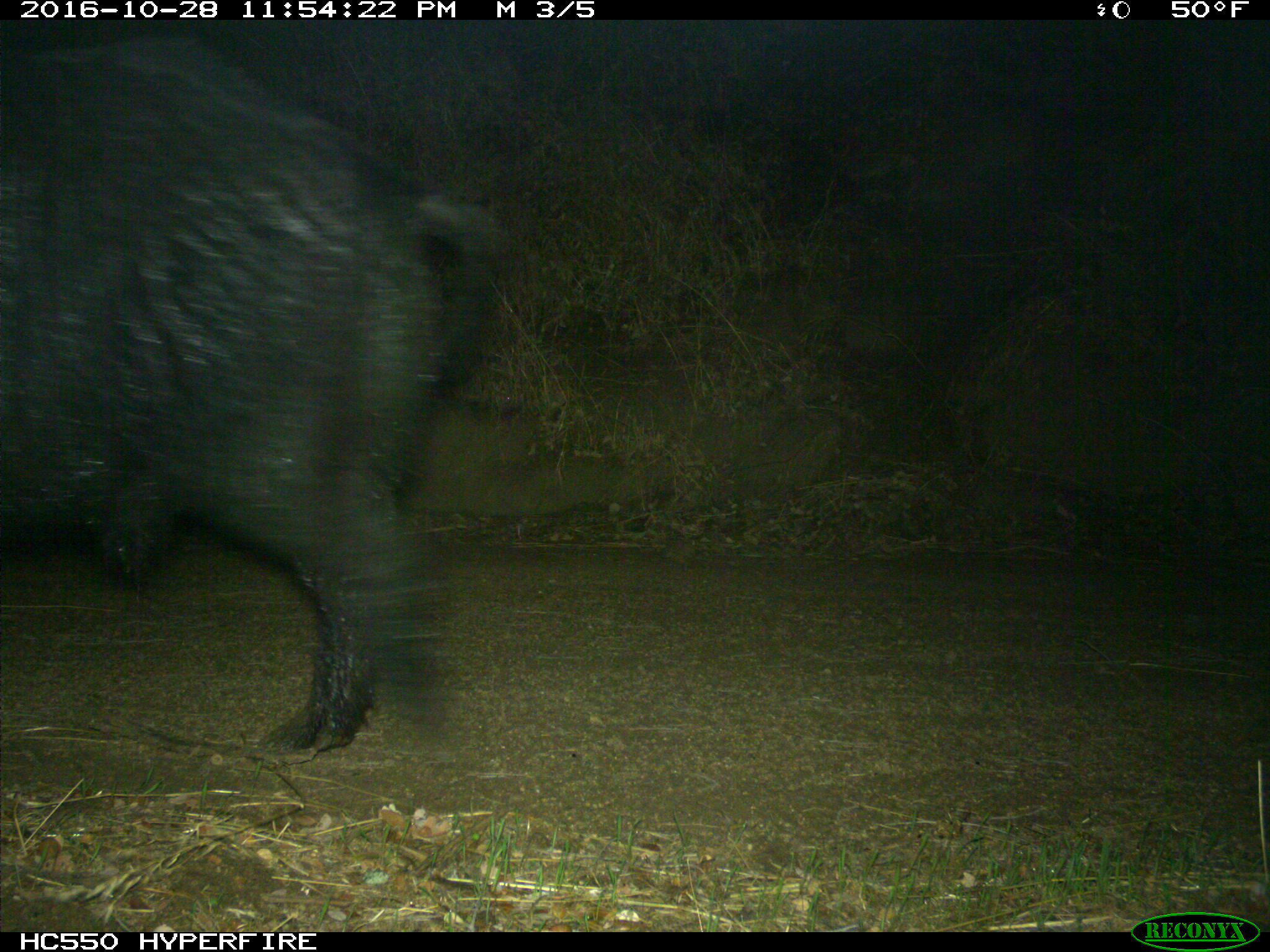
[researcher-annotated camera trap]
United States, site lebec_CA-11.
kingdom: Animalia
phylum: Chordata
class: Mammalia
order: Artiodactyla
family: Suidae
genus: Sus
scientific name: Sus scrofa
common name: wild boar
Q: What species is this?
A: Sus scrofa (wild boar).